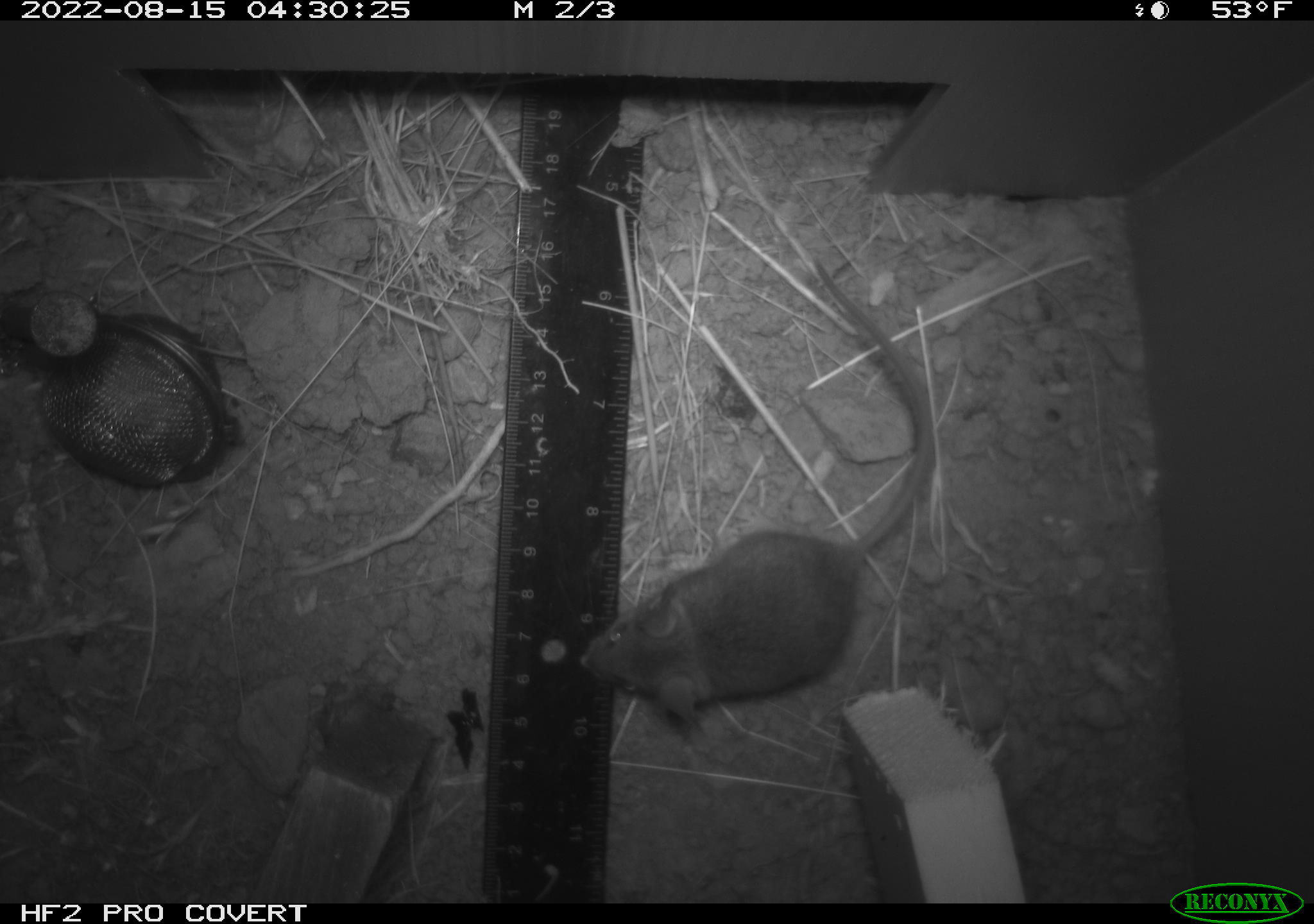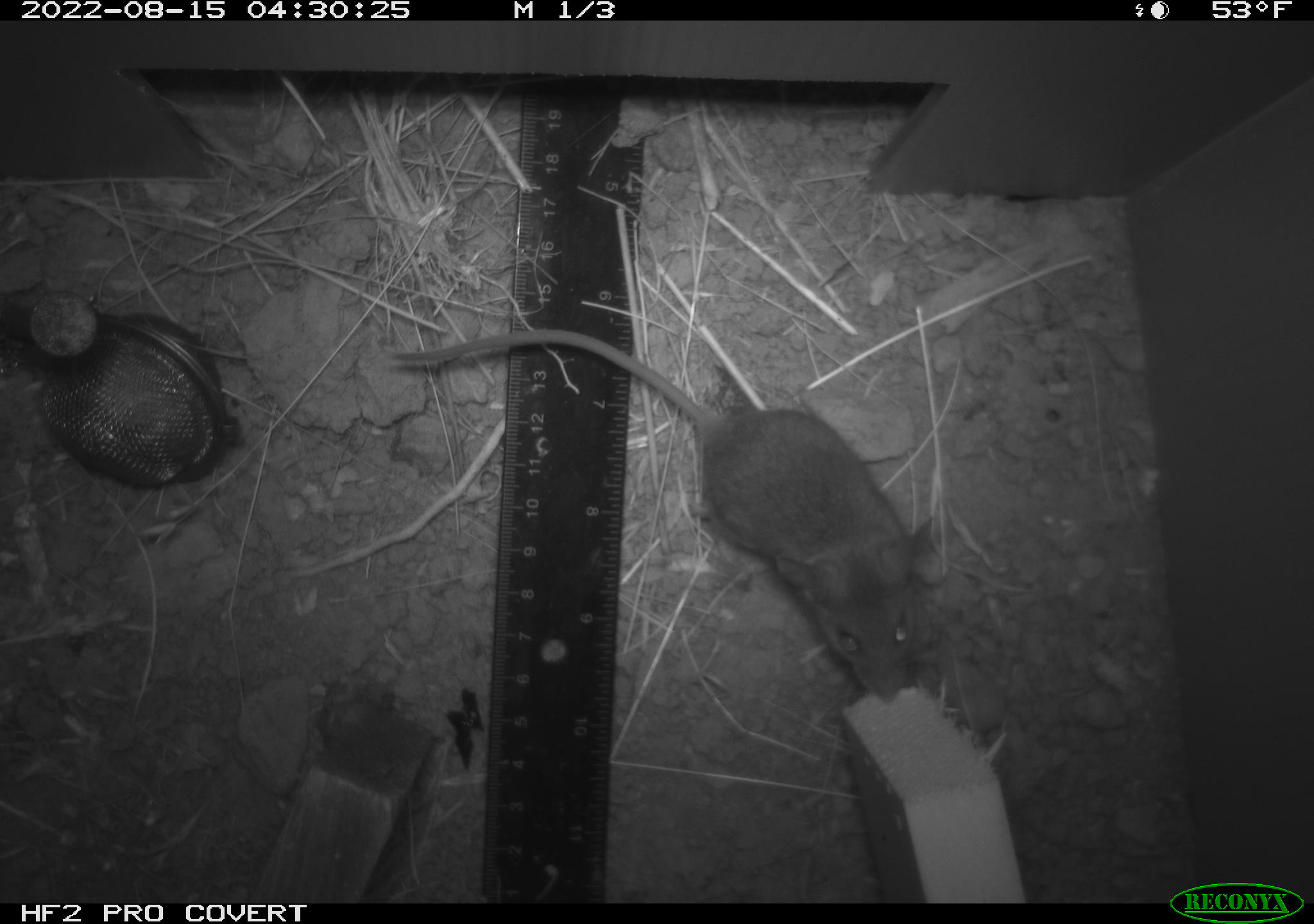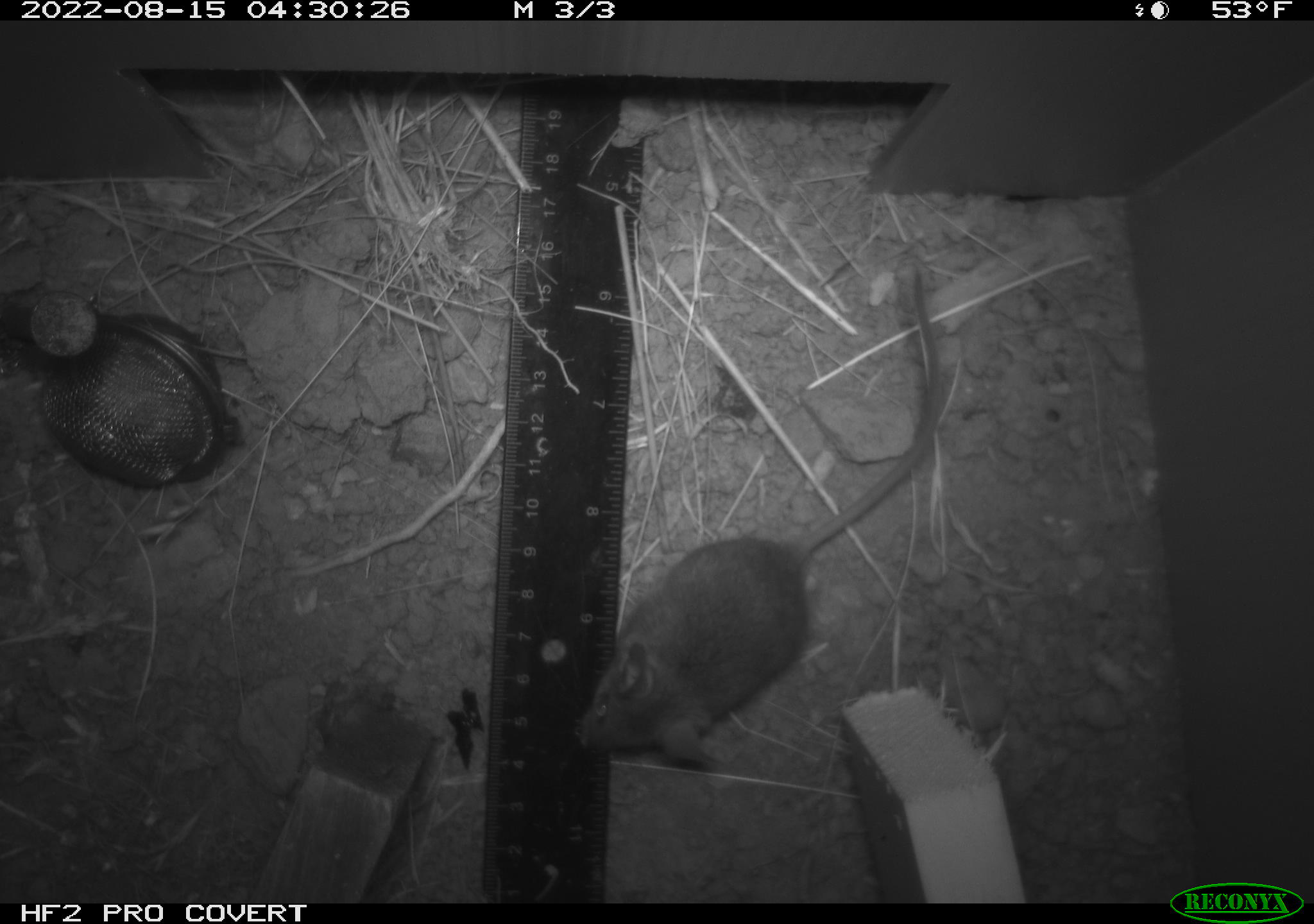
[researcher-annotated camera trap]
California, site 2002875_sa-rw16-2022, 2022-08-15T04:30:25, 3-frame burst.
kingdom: Animalia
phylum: Chordata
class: Mammalia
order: Rodentia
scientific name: Rodentia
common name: mouse species